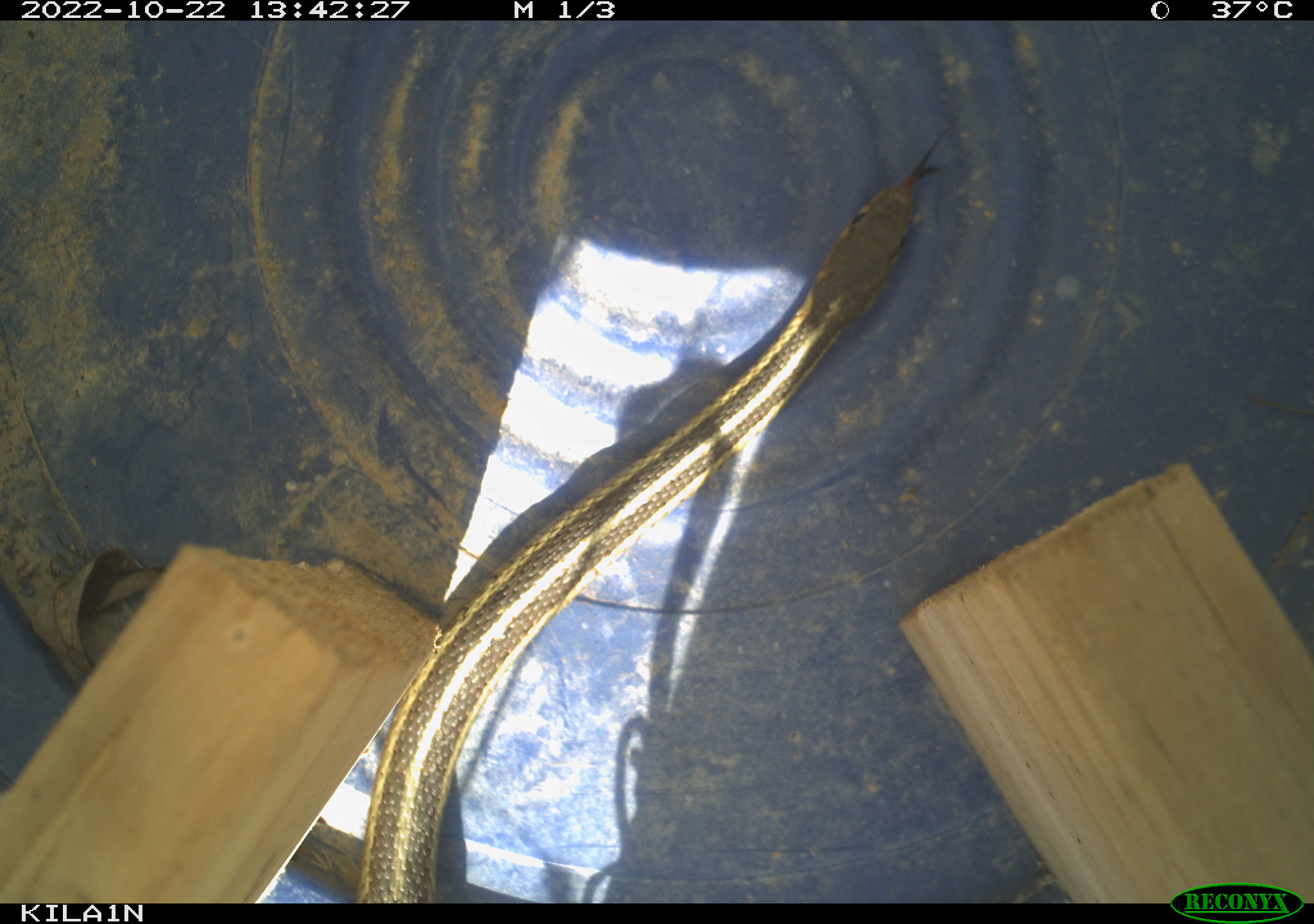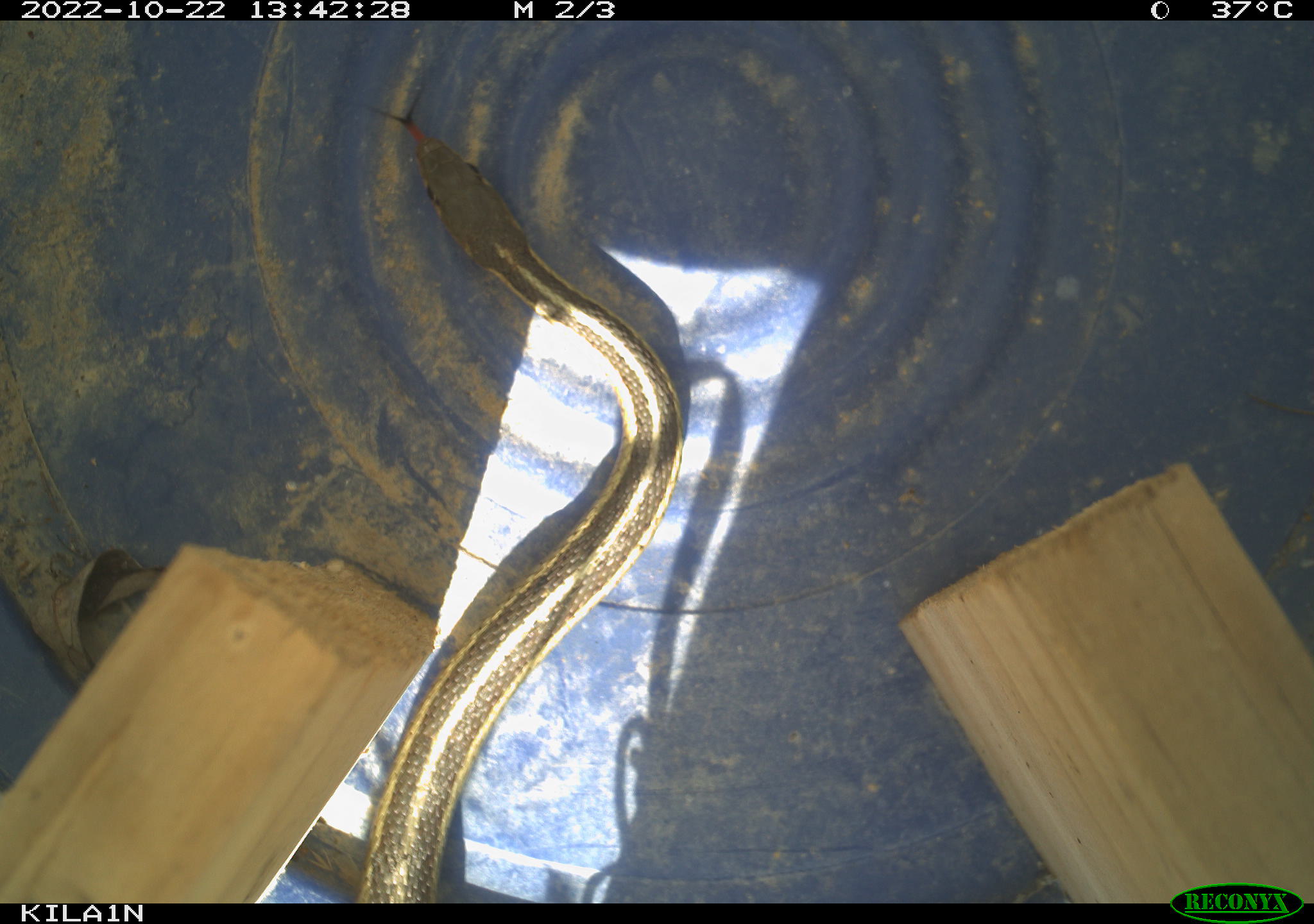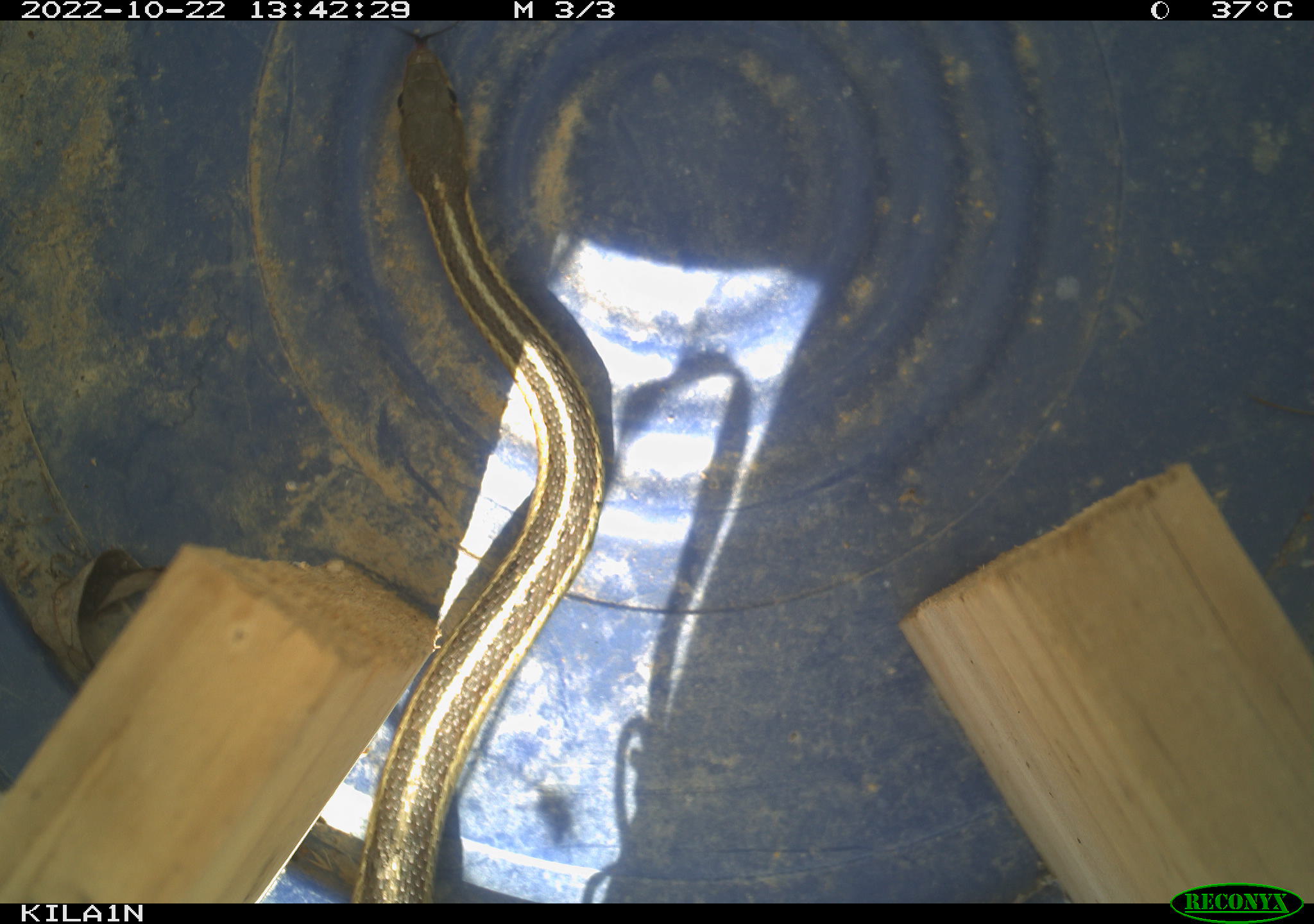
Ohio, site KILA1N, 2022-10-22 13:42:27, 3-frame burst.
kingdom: Animalia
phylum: Chordata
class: Reptilia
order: Squamata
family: Colubridae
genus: Thamnophis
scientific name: Thamnophis sirtalis sirtalis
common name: eastern gartersnake